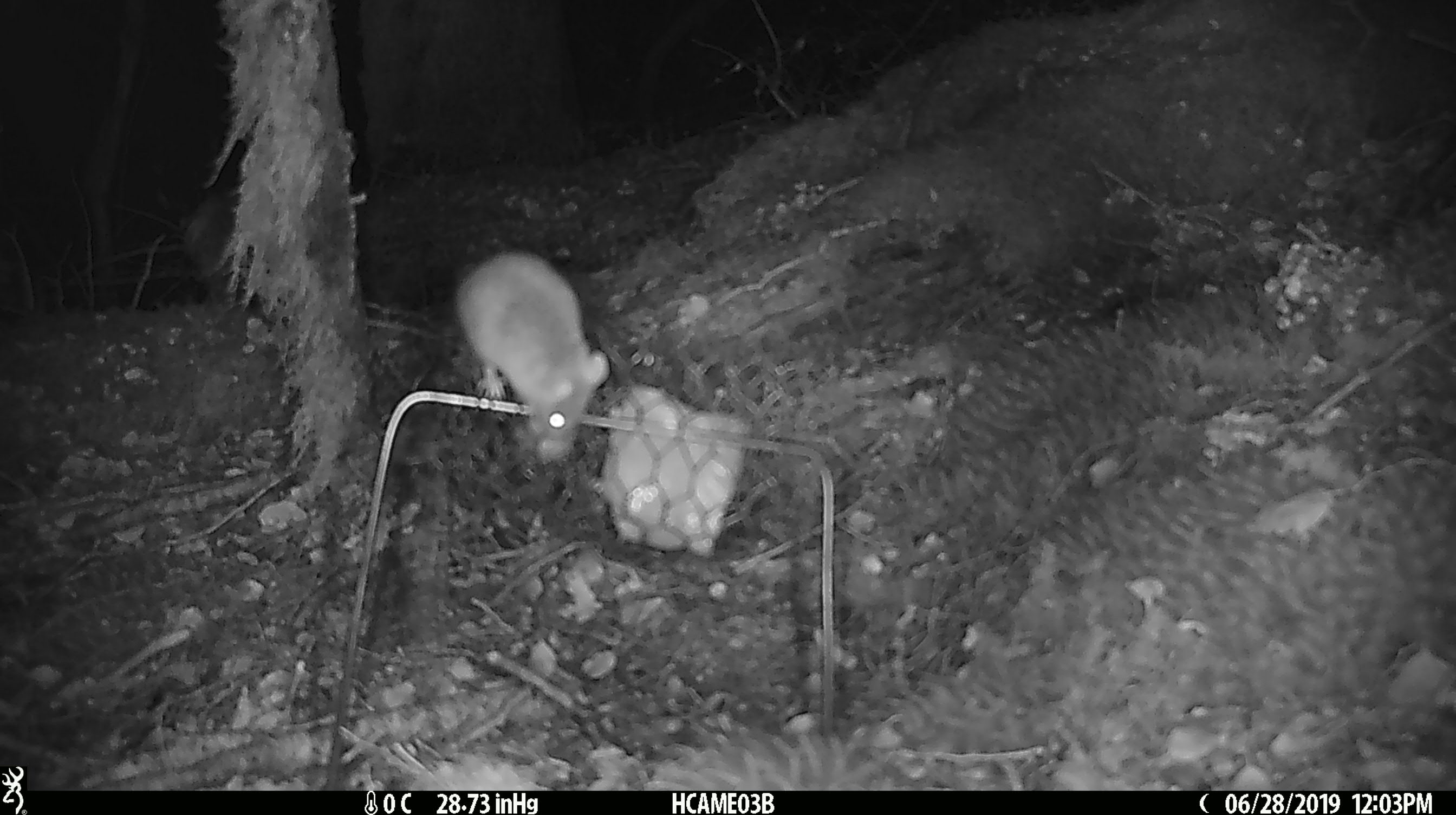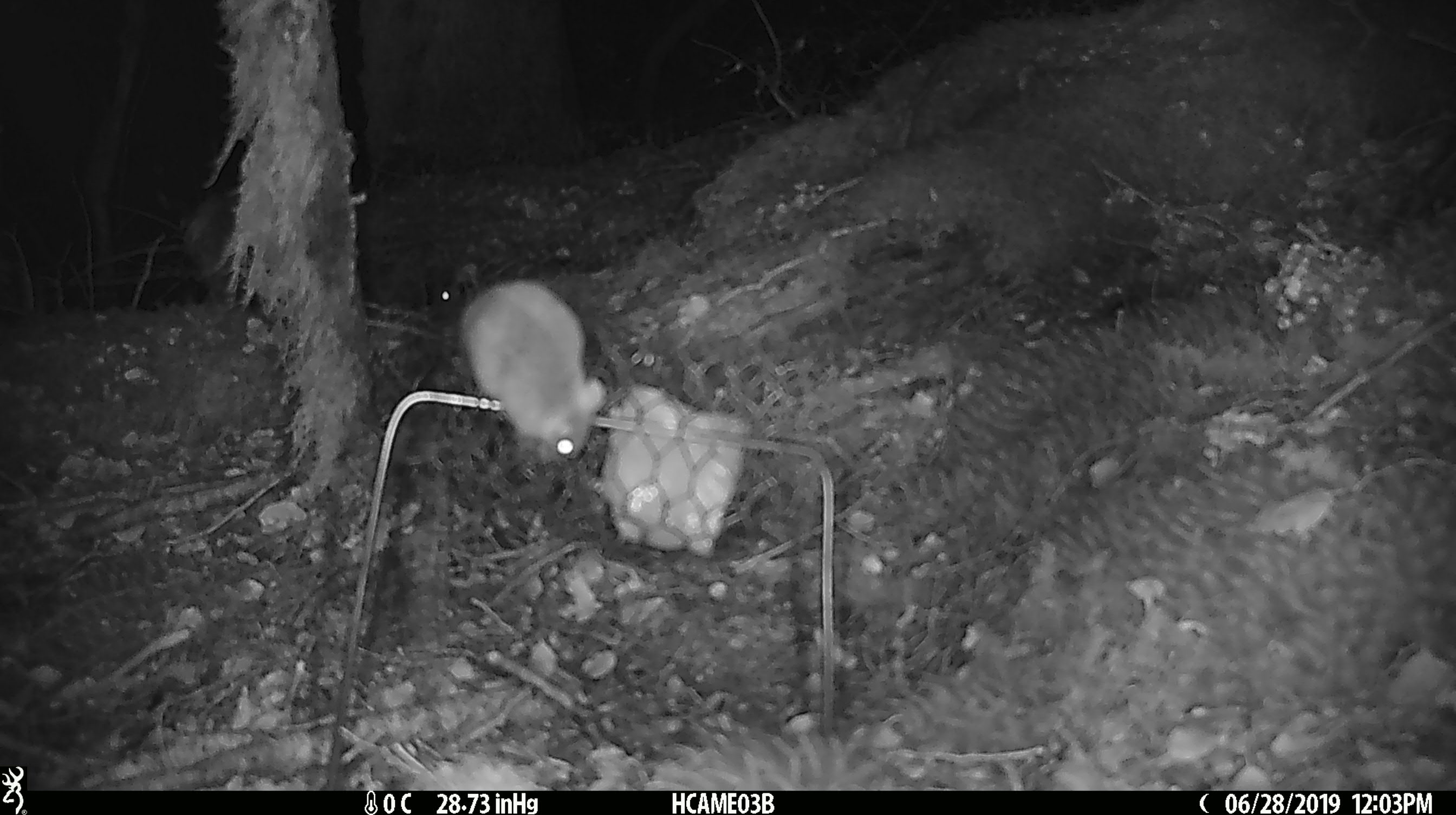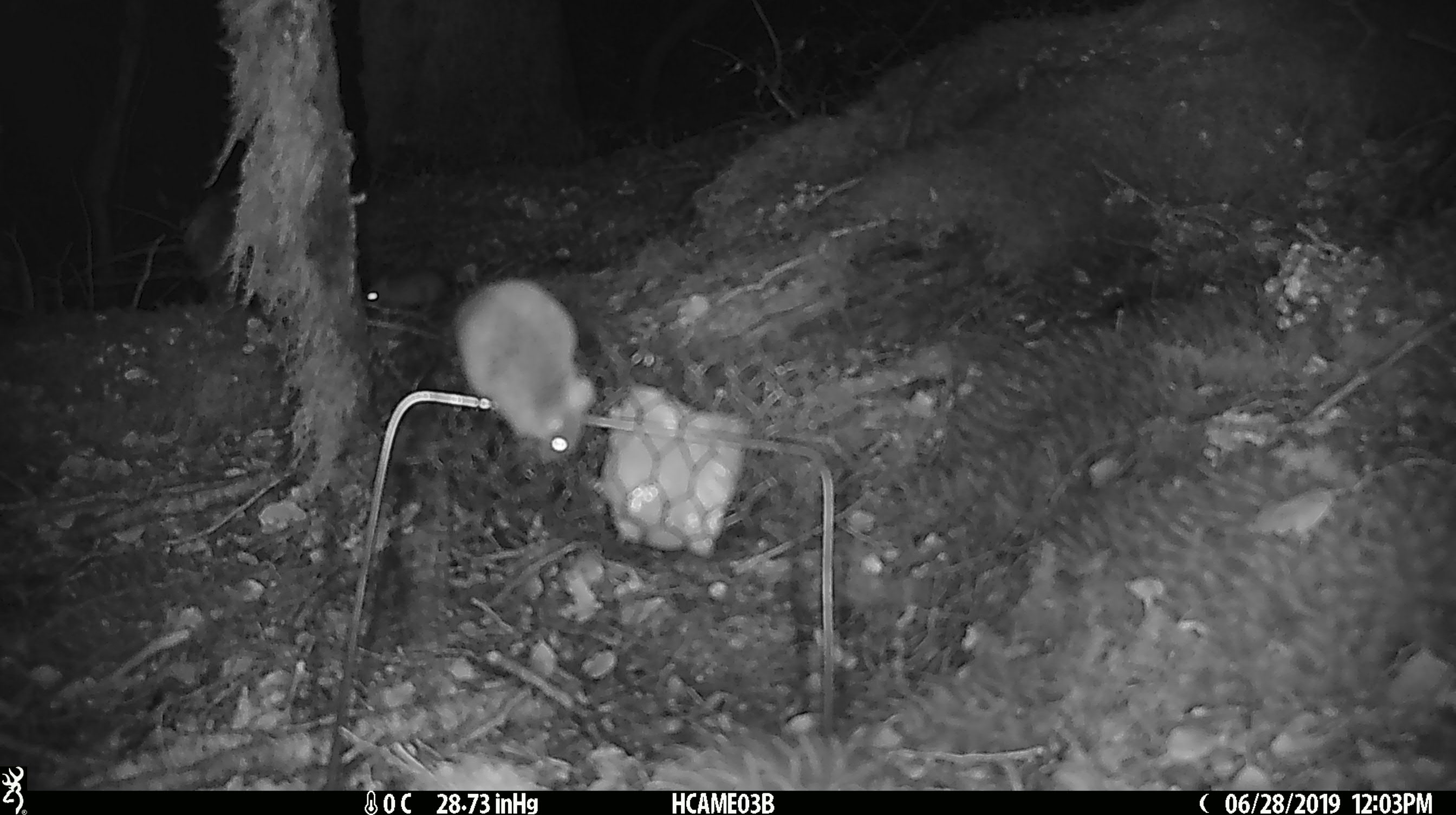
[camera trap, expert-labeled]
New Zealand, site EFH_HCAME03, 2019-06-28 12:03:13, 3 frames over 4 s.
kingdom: Animalia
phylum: Chordata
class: Mammalia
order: Rodentia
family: Muridae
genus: Mus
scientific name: Mus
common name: mouse